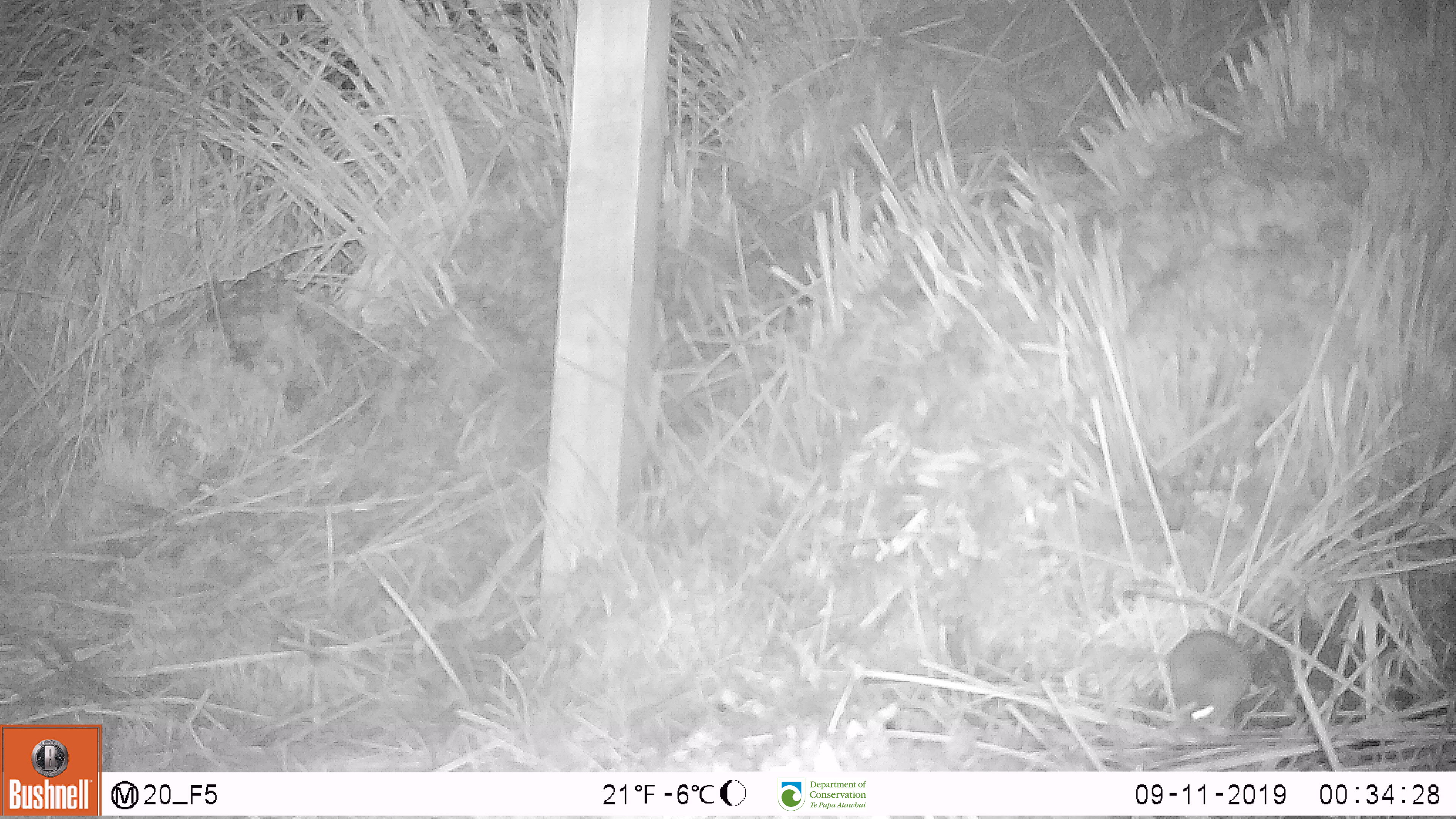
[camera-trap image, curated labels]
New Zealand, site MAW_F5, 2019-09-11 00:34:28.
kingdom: Animalia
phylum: Chordata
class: Mammalia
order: Rodentia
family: Muridae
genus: Mus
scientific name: Mus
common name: mouse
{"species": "mouse (Mus)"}